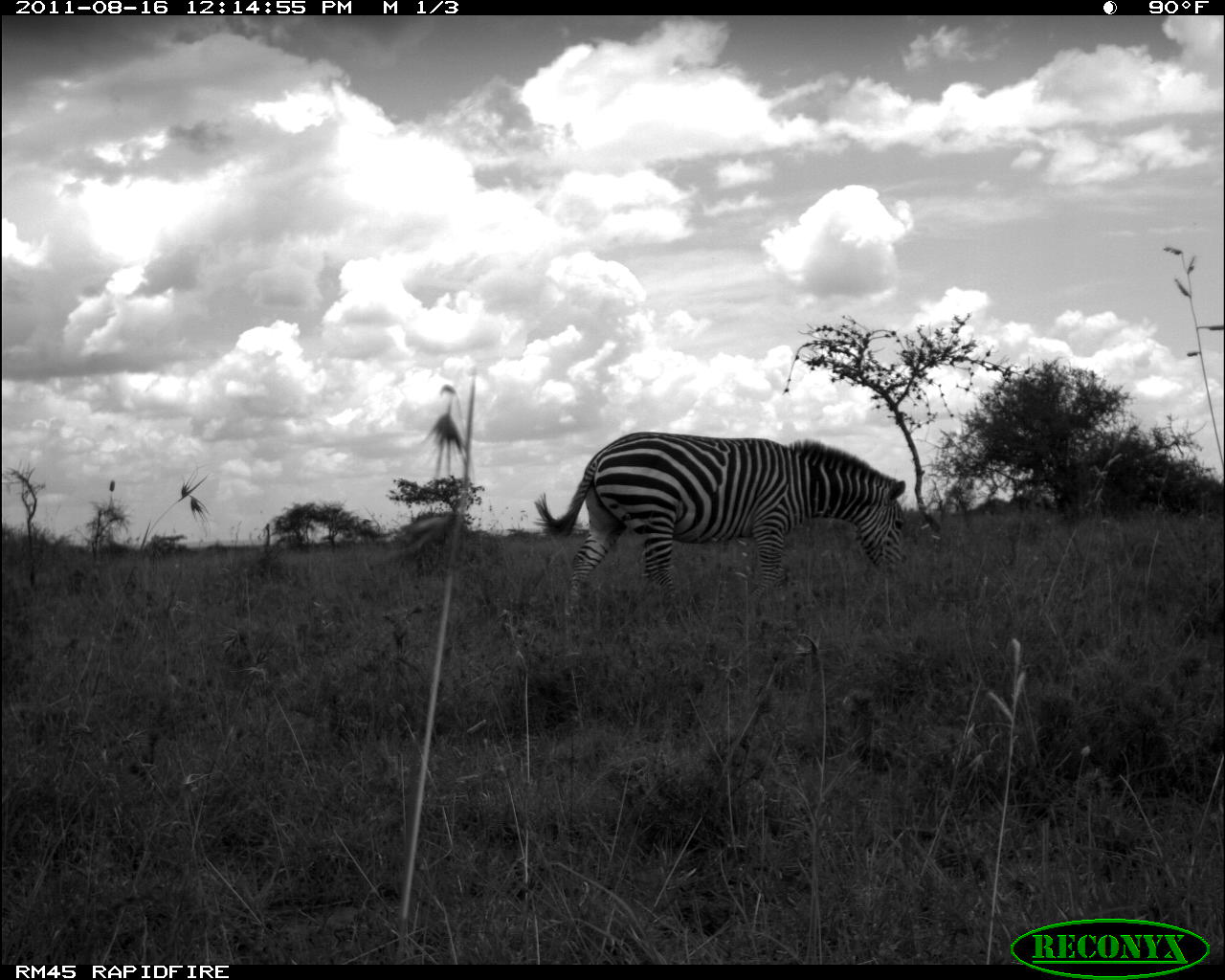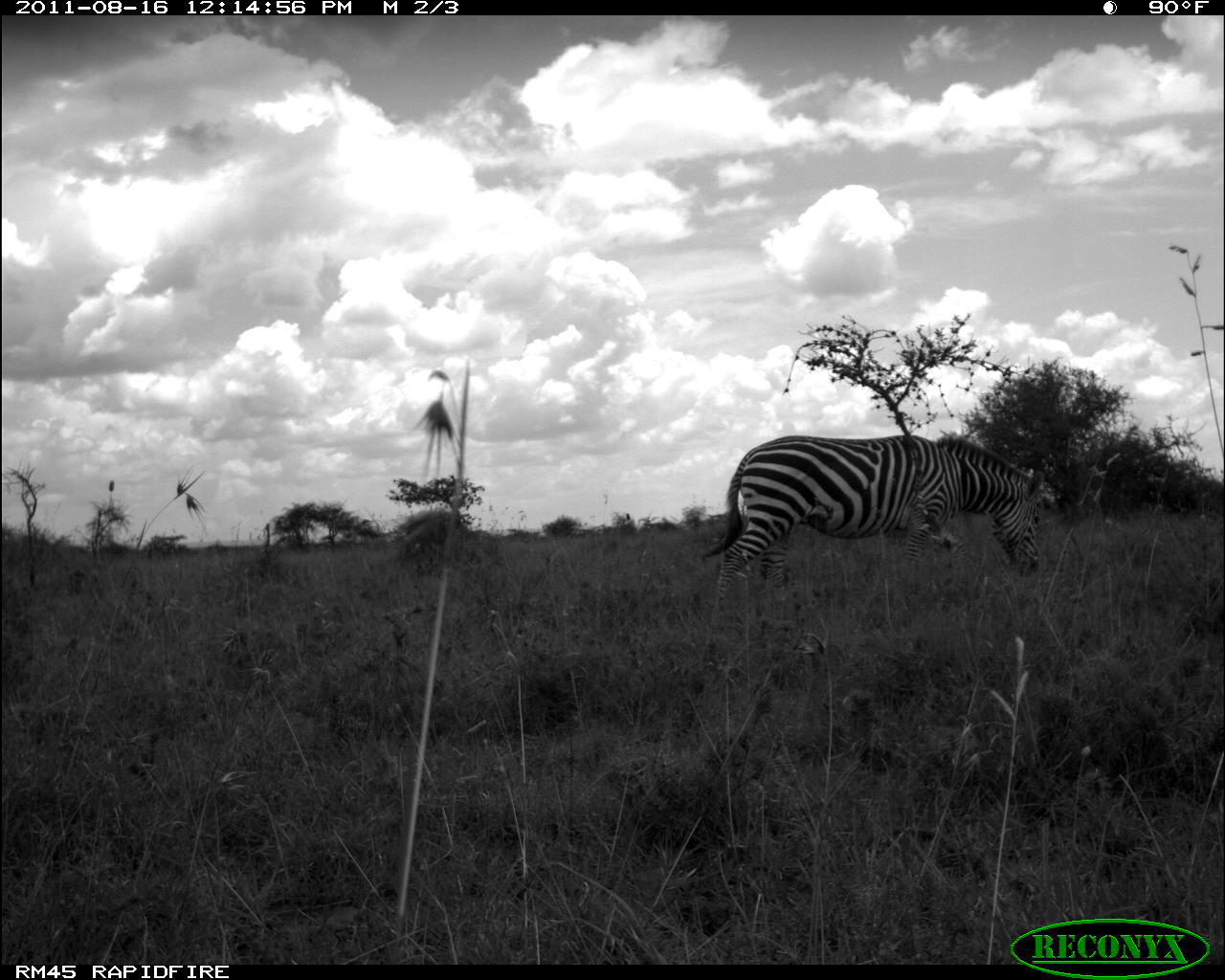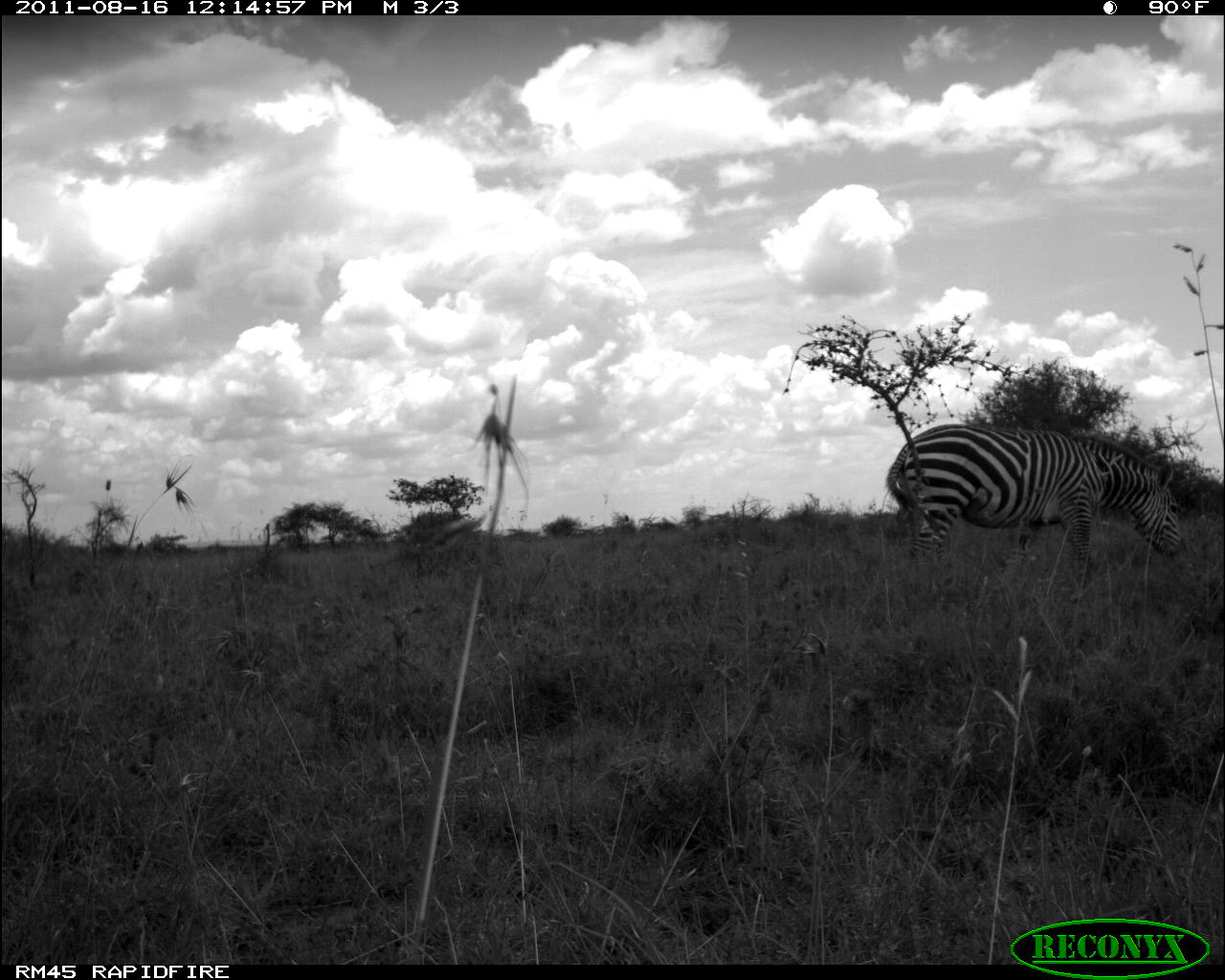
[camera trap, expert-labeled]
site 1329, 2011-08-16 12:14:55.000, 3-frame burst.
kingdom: Animalia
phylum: Chordata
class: Mammalia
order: Perissodactyla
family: Equidae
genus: Equus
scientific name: Equus quagga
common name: plains zebra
Equus quagga (plains zebra), count 1.